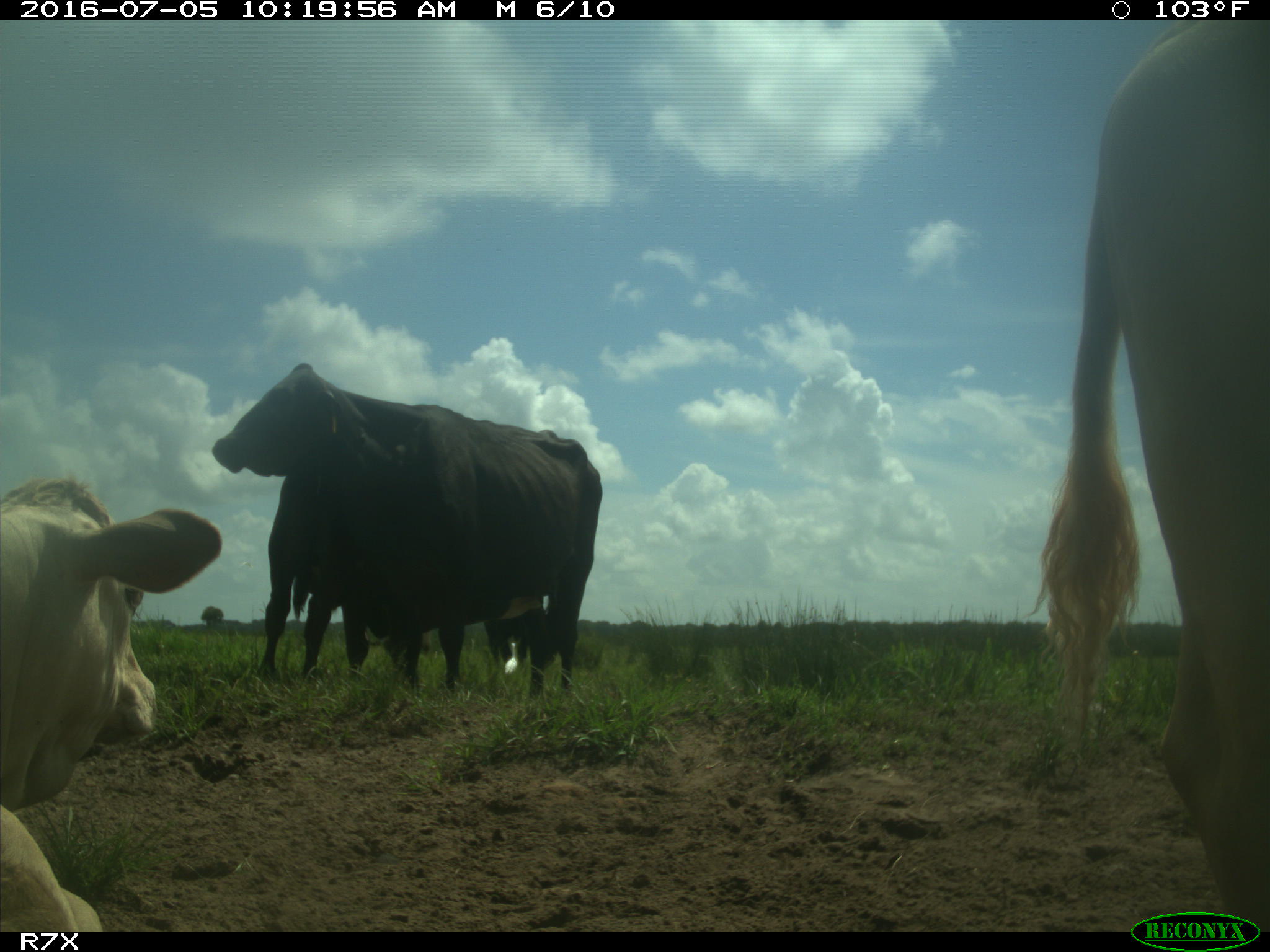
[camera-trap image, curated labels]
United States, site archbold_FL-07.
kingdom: Animalia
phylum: Chordata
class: Mammalia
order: Artiodactyla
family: Bovidae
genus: Bos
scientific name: Bos taurus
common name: domestic cow